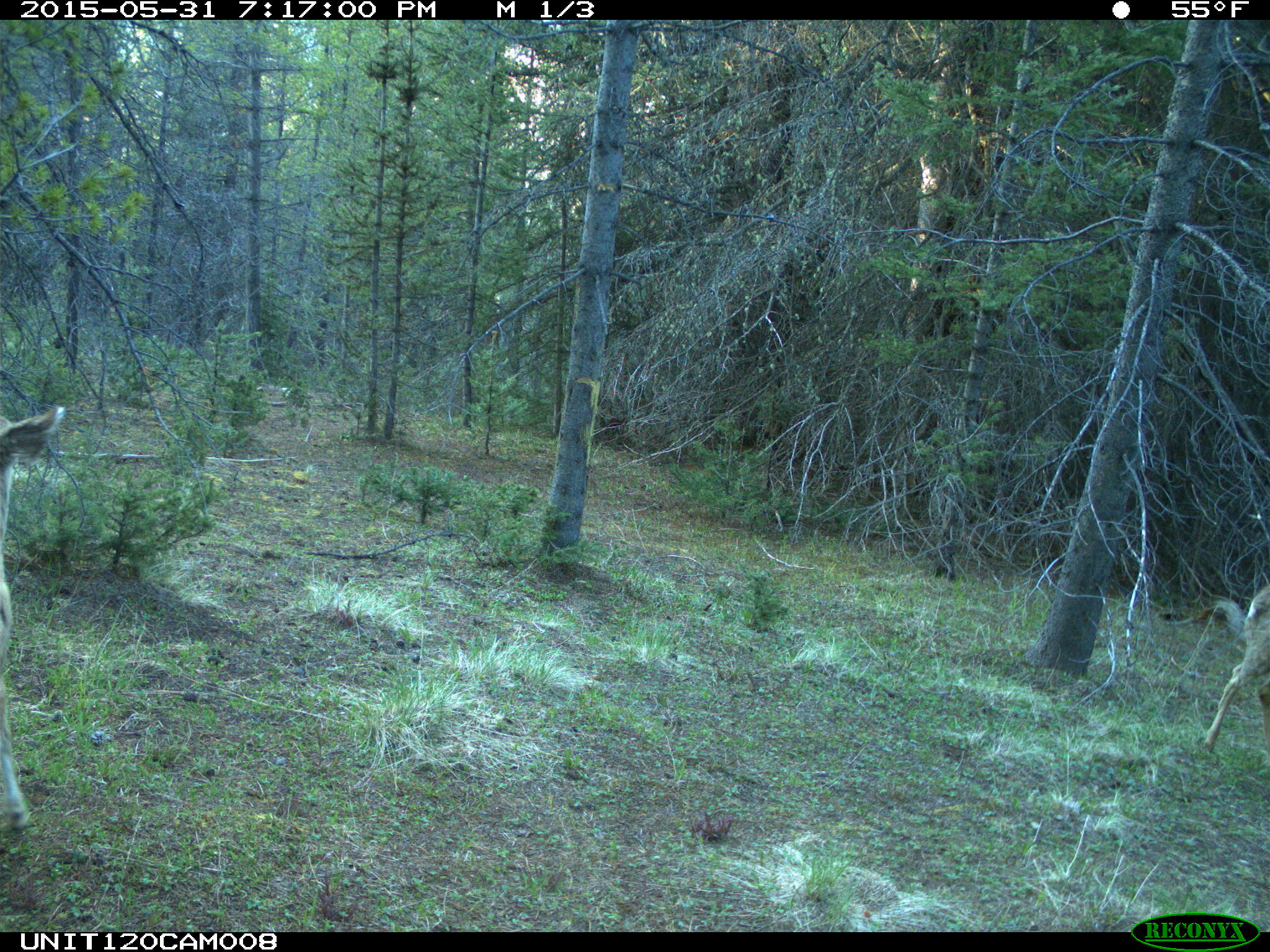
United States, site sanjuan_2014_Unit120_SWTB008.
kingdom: Animalia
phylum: Chordata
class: Mammalia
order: Artiodactyla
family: Cervidae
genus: Odocoileus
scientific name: Odocoileus hemionus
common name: mule deer